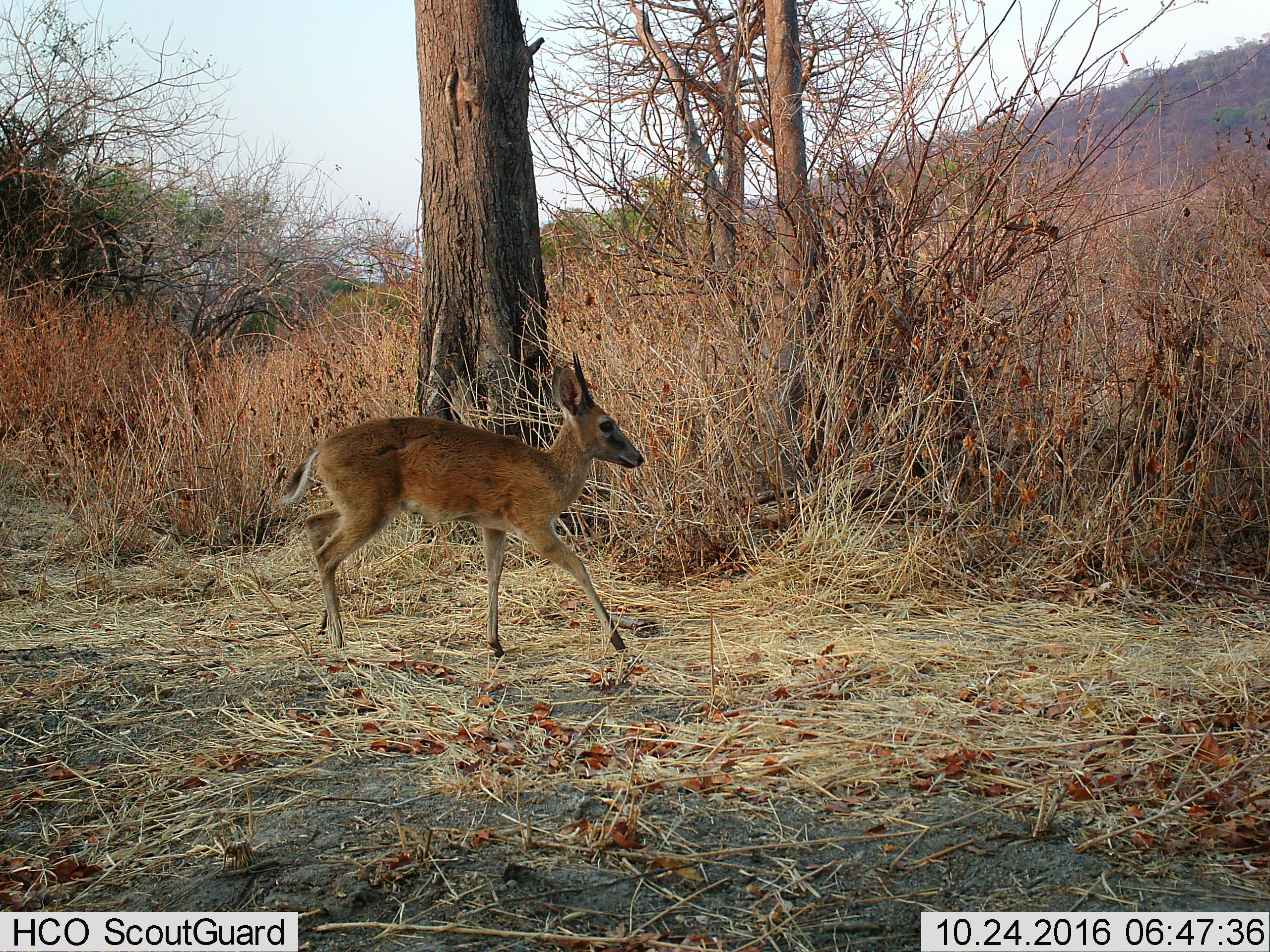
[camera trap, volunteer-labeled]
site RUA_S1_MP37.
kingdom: Animalia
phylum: Chordata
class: Mammalia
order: Artiodactyla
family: Bovidae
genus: Sylvicapra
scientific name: Sylvicapra grimmia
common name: common duiker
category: duikercommongrey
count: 1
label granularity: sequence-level